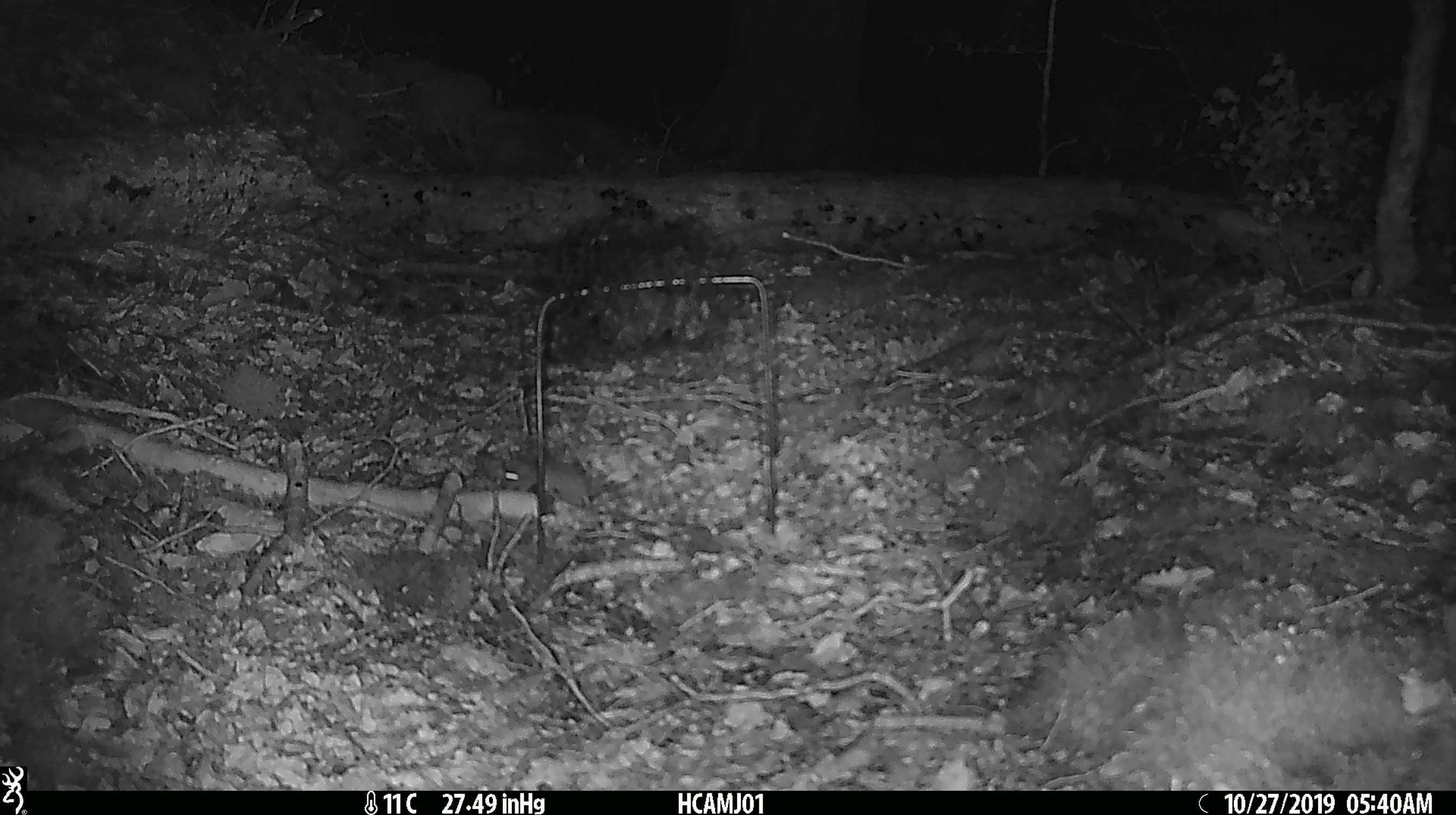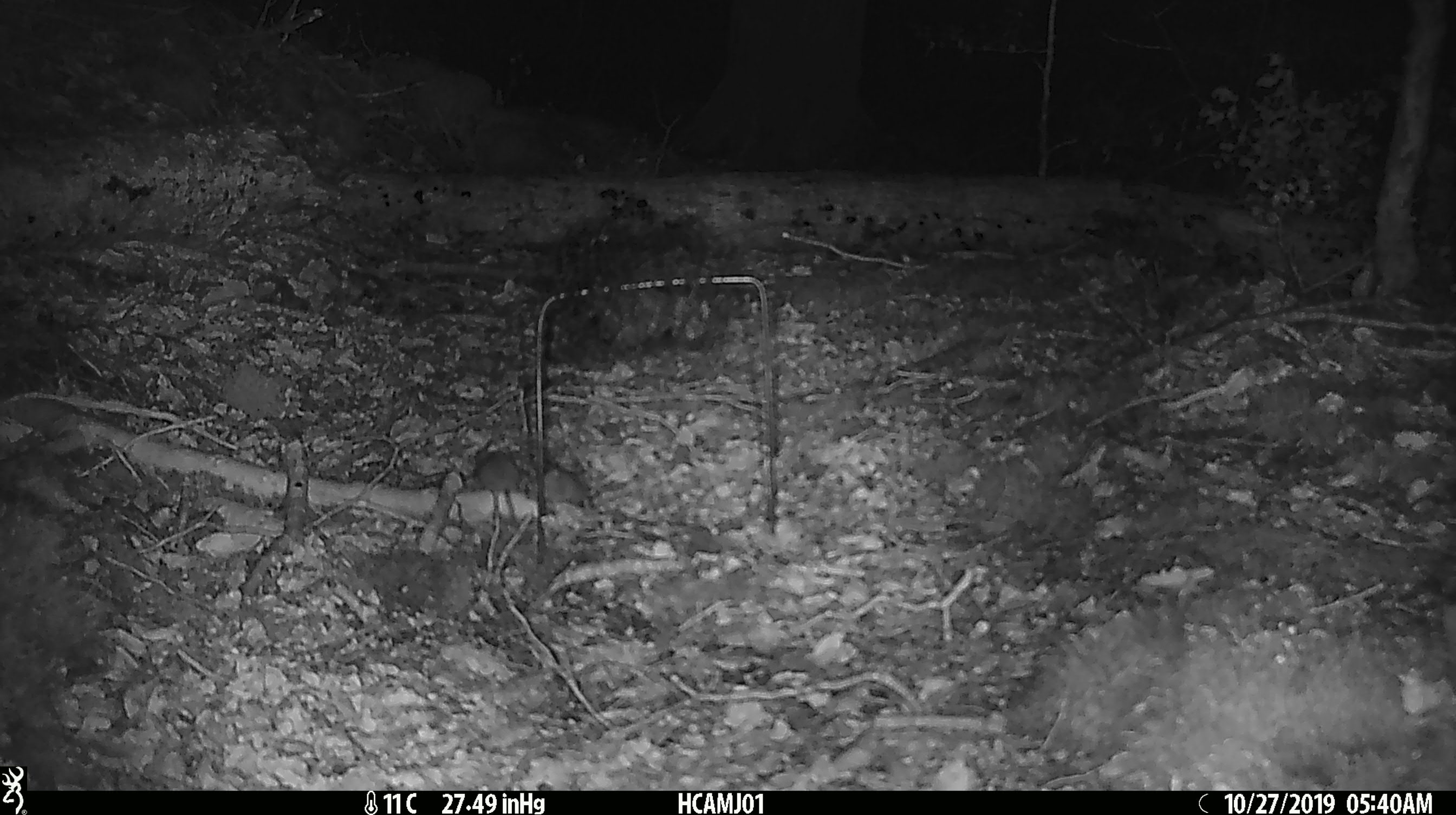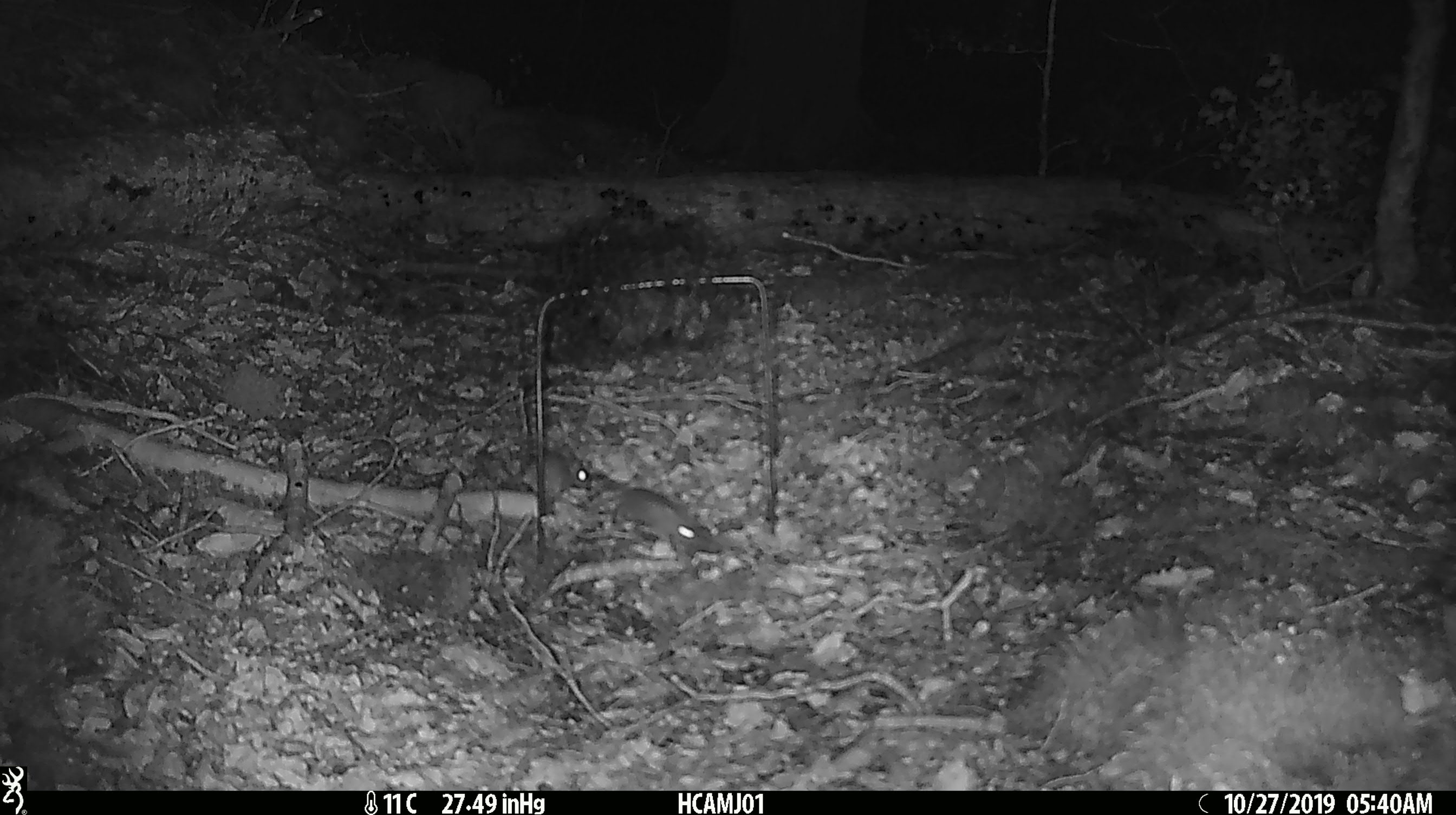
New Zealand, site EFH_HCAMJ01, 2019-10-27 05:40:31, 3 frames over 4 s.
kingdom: Animalia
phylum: Chordata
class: Mammalia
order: Rodentia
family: Muridae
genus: Mus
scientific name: Mus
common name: mouse